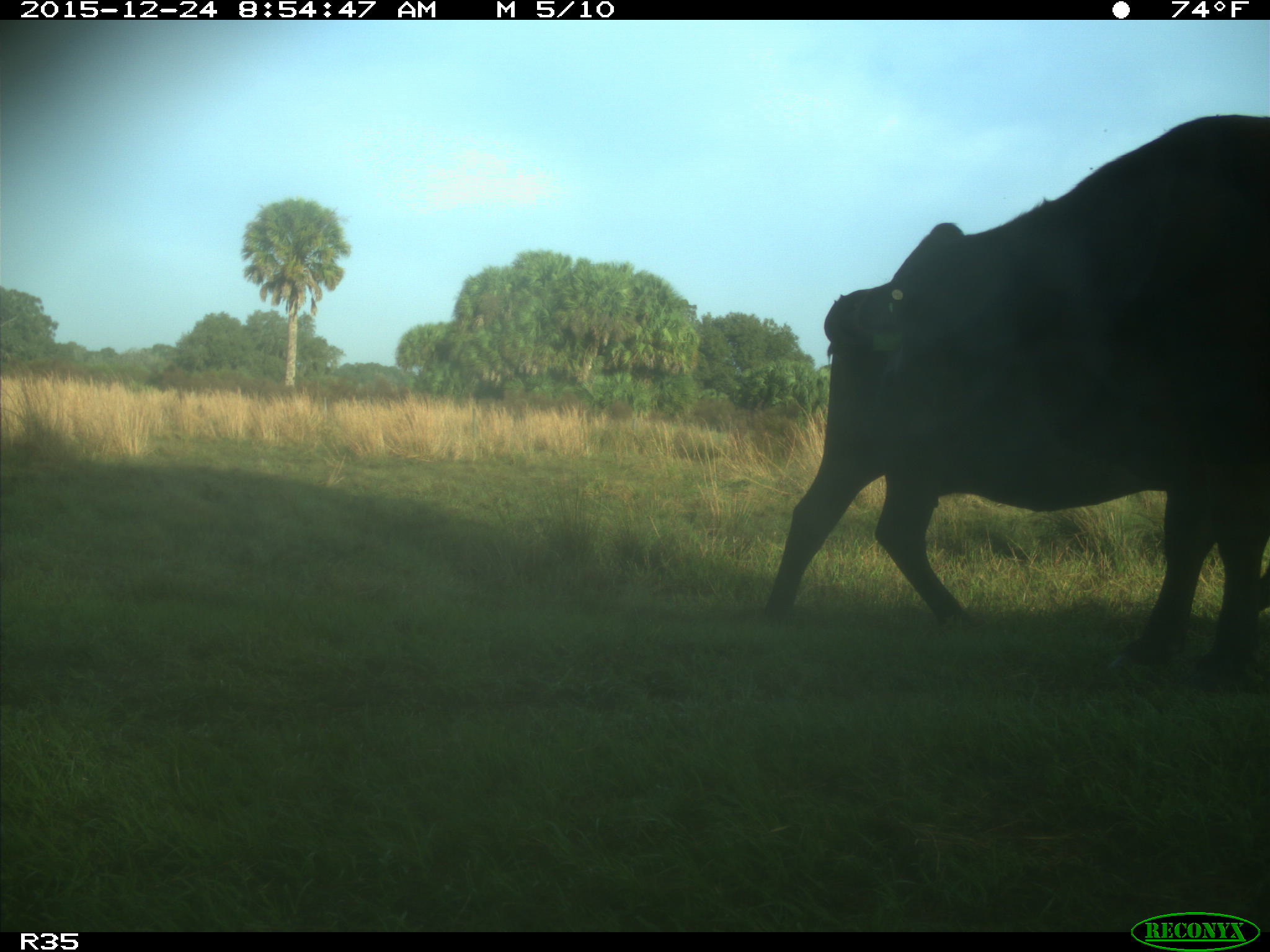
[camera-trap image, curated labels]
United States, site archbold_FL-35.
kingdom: Animalia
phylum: Chordata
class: Mammalia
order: Artiodactyla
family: Bovidae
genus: Bos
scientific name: Bos taurus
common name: domestic cow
Bos taurus (domestic cow).